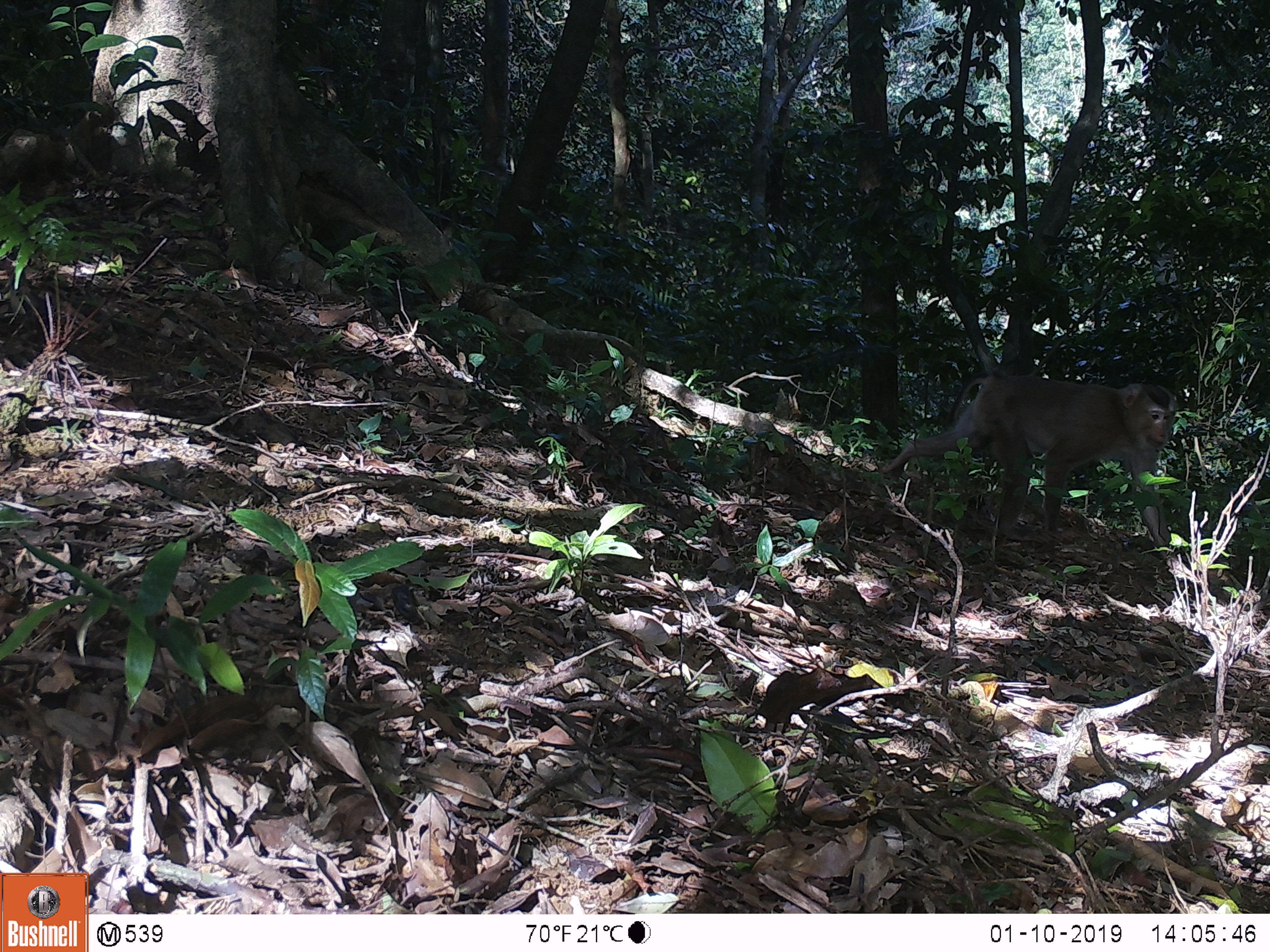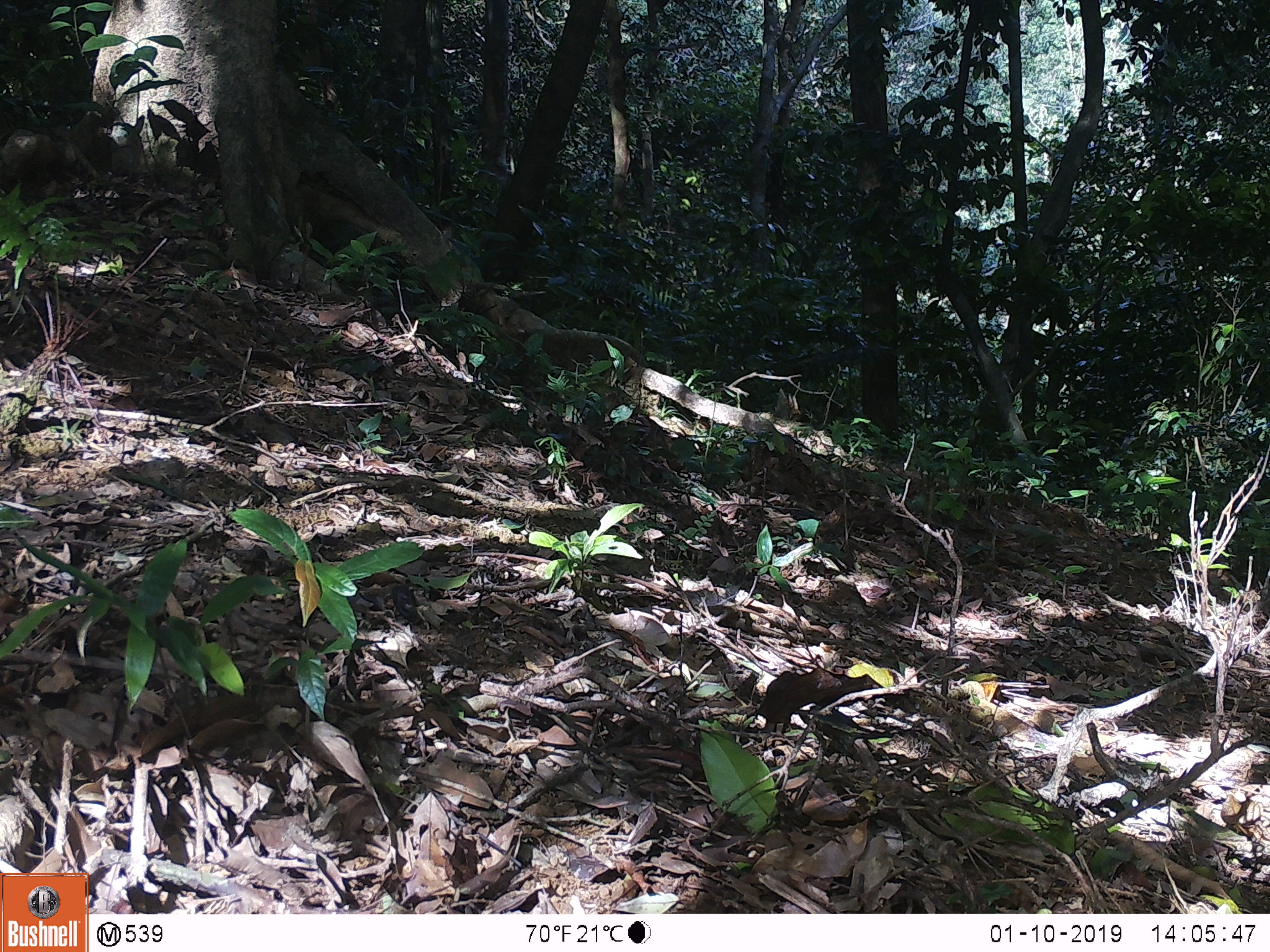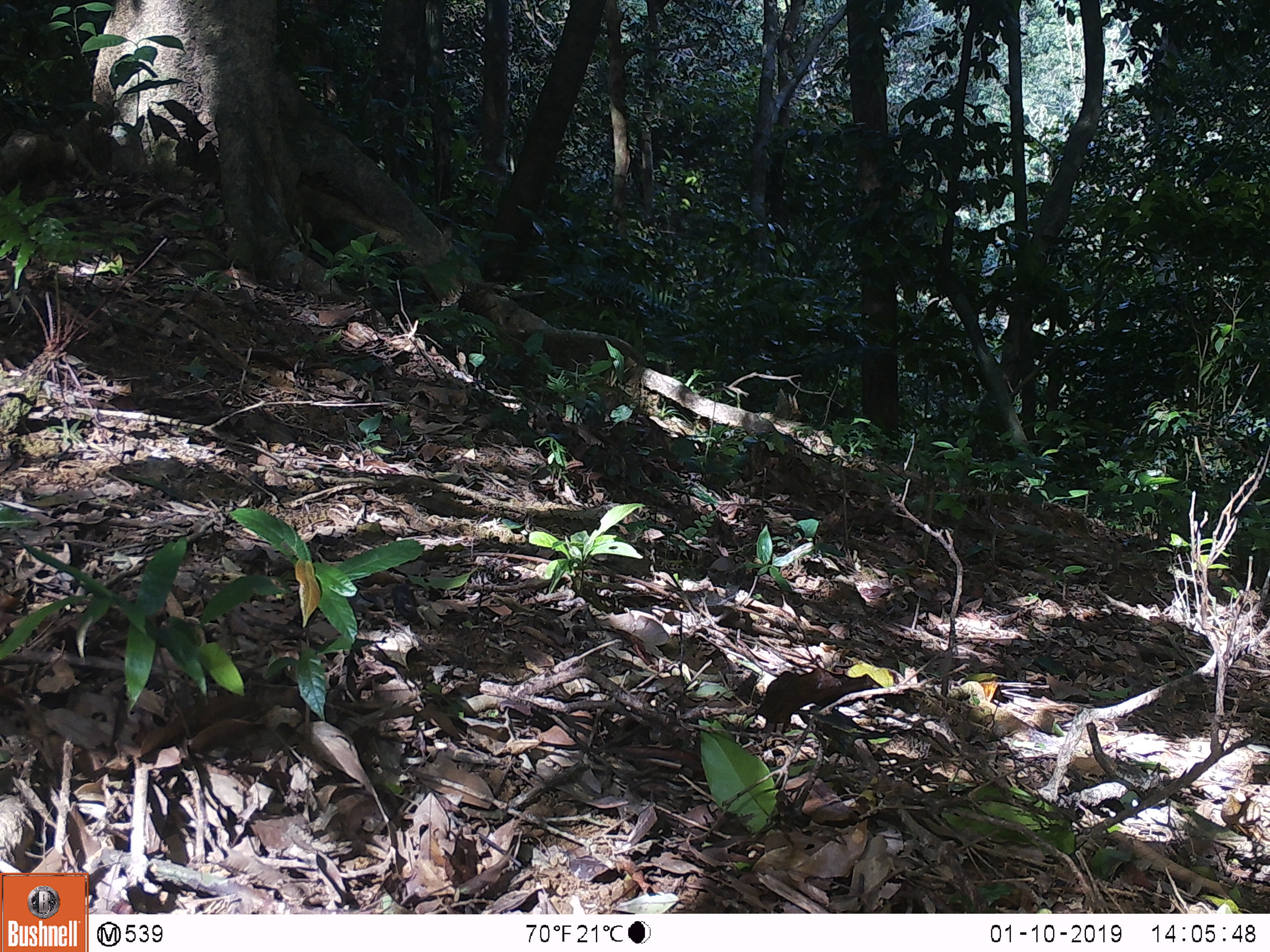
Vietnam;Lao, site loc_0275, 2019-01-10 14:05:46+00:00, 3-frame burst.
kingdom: Animalia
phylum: Chordata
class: Mammalia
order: Primates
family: Cercopithecidae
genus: Macaca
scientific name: Macaca nemestrina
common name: pig-tailed macaque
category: pig tailed macaque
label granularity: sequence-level